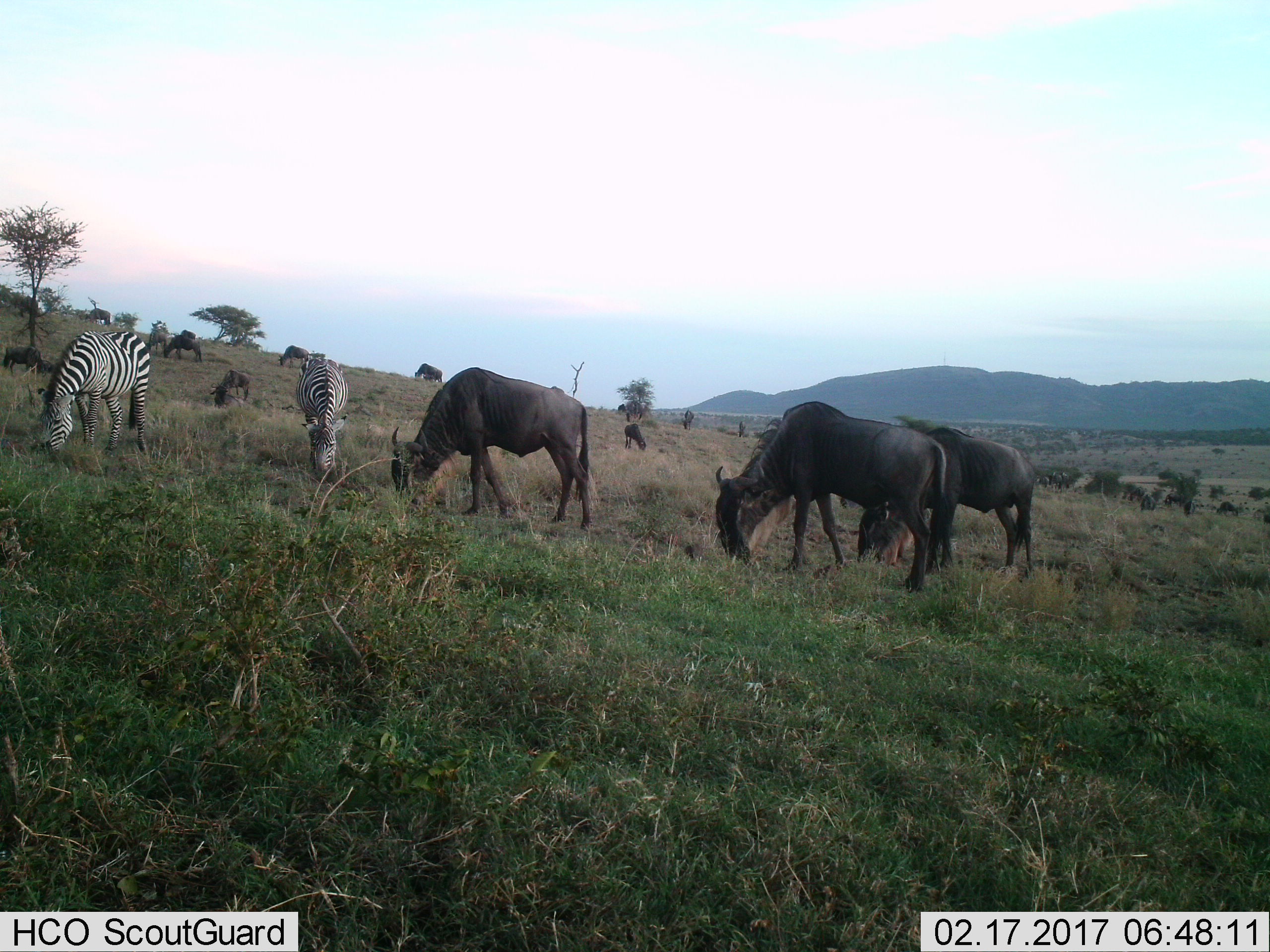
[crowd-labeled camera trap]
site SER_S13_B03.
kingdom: Animalia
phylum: Chordata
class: Mammalia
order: Artiodactyla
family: Bovidae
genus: Connochaetes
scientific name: Connochaetes taurinus taurinus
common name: blue wildebeest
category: wildebeestblue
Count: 11-50.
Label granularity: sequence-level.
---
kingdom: Animalia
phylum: Chordata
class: Mammalia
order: Perissodactyla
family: Equidae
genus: Equus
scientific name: Equus quagga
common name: plains zebra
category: zebraplains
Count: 2.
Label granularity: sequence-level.